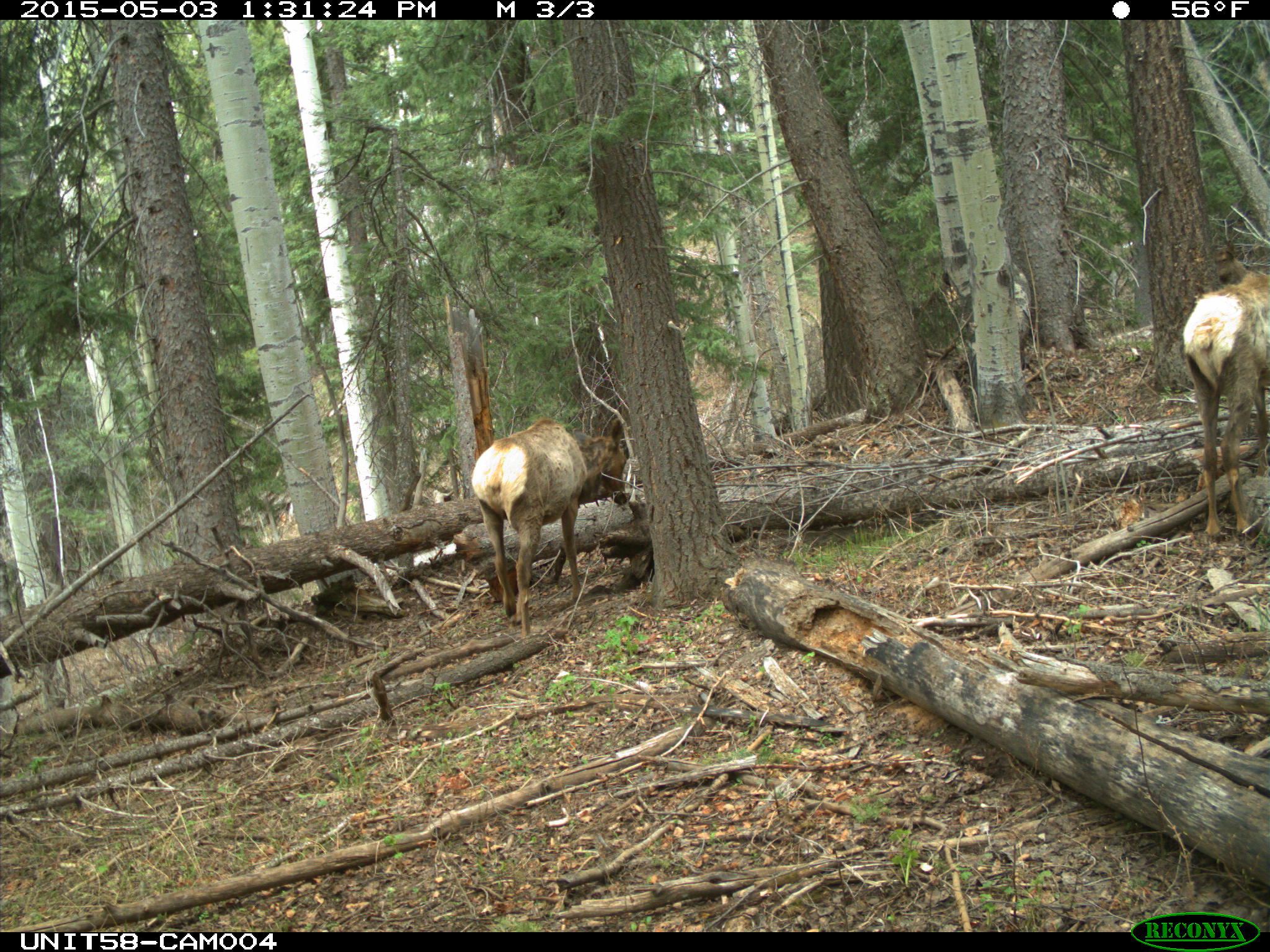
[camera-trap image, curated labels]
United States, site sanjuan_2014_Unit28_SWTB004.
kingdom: Animalia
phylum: Chordata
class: Mammalia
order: Artiodactyla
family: Cervidae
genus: Cervus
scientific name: Cervus elaphus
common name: red deer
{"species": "Cervus elaphus (red deer)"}